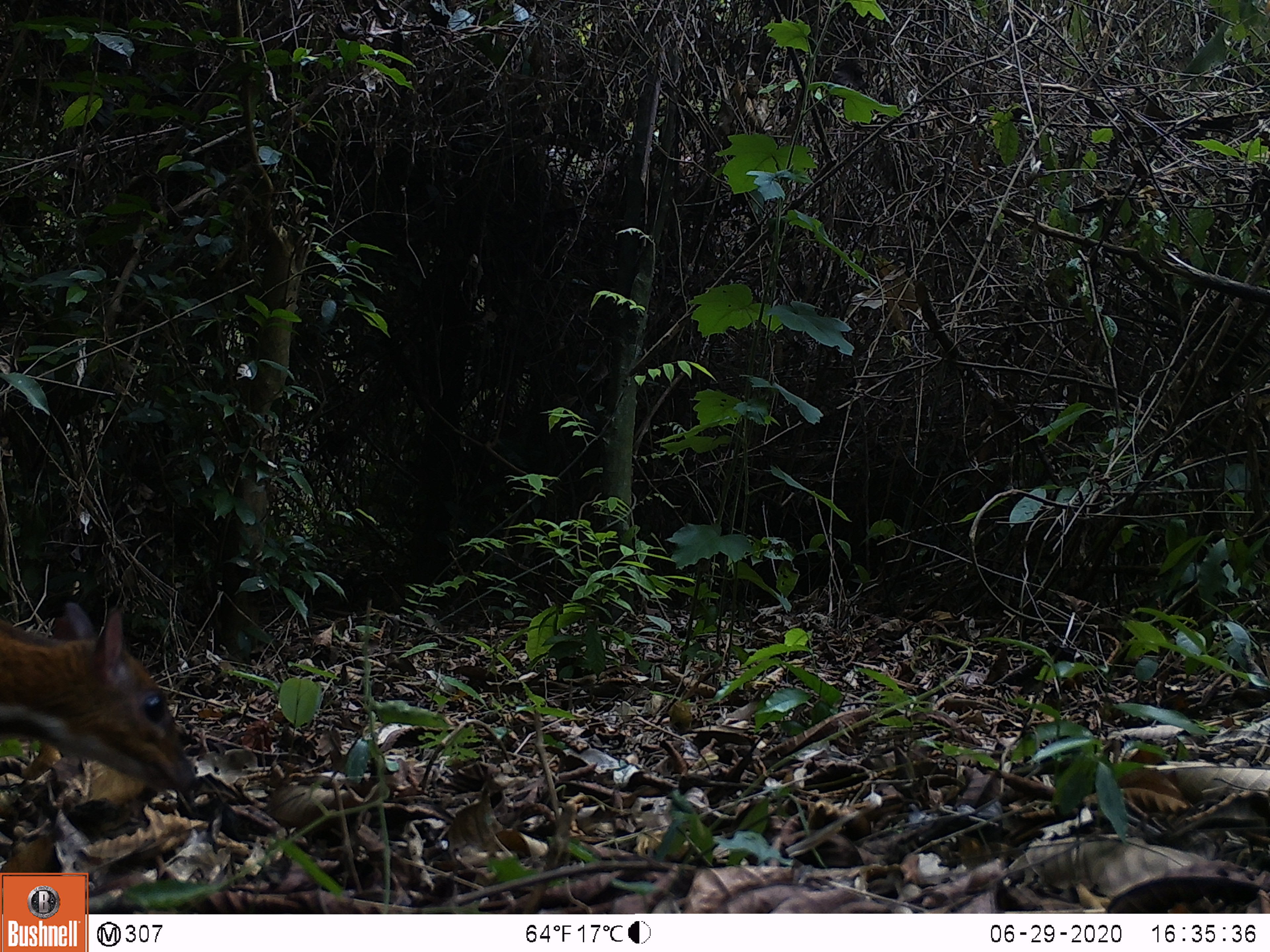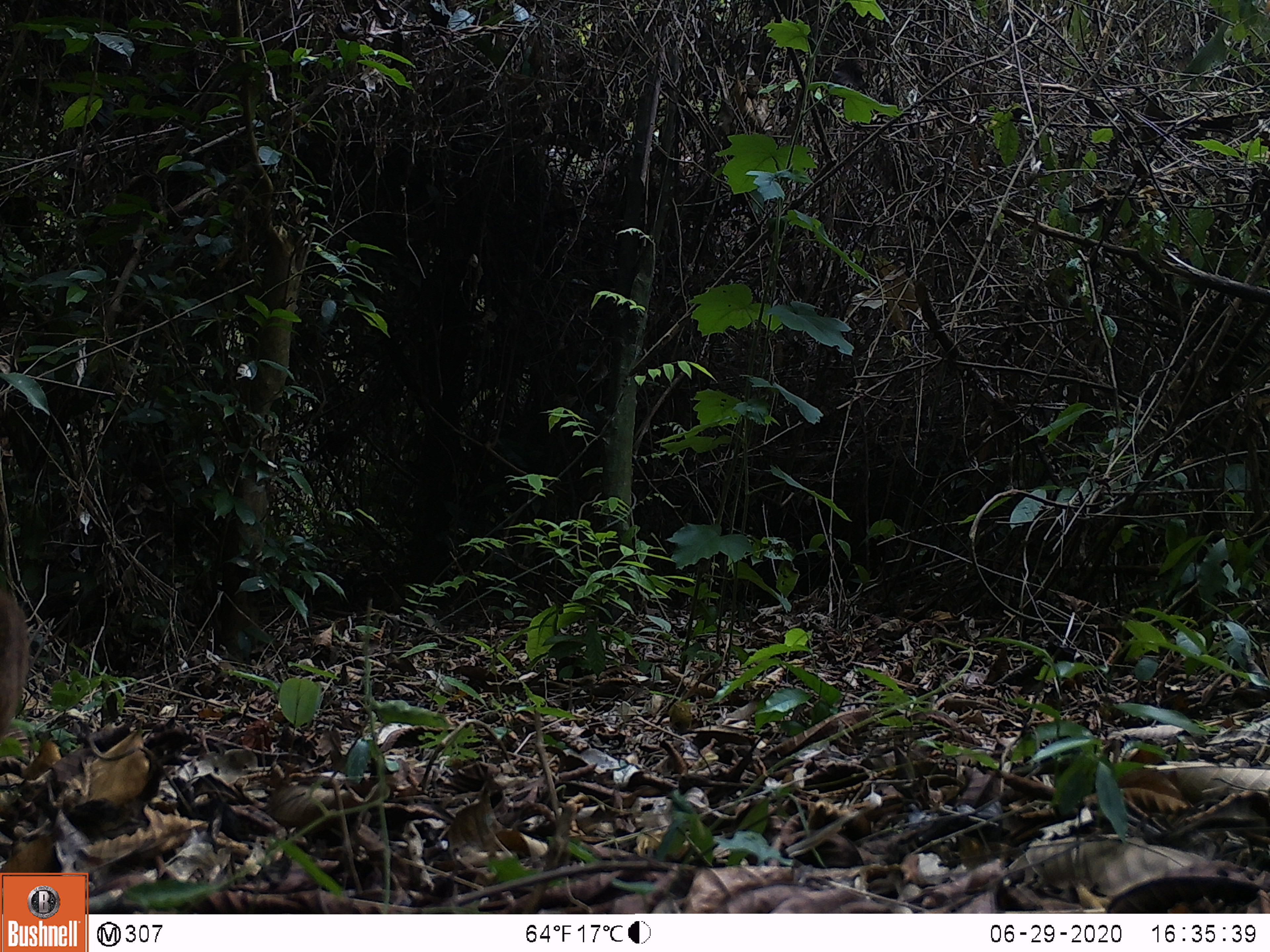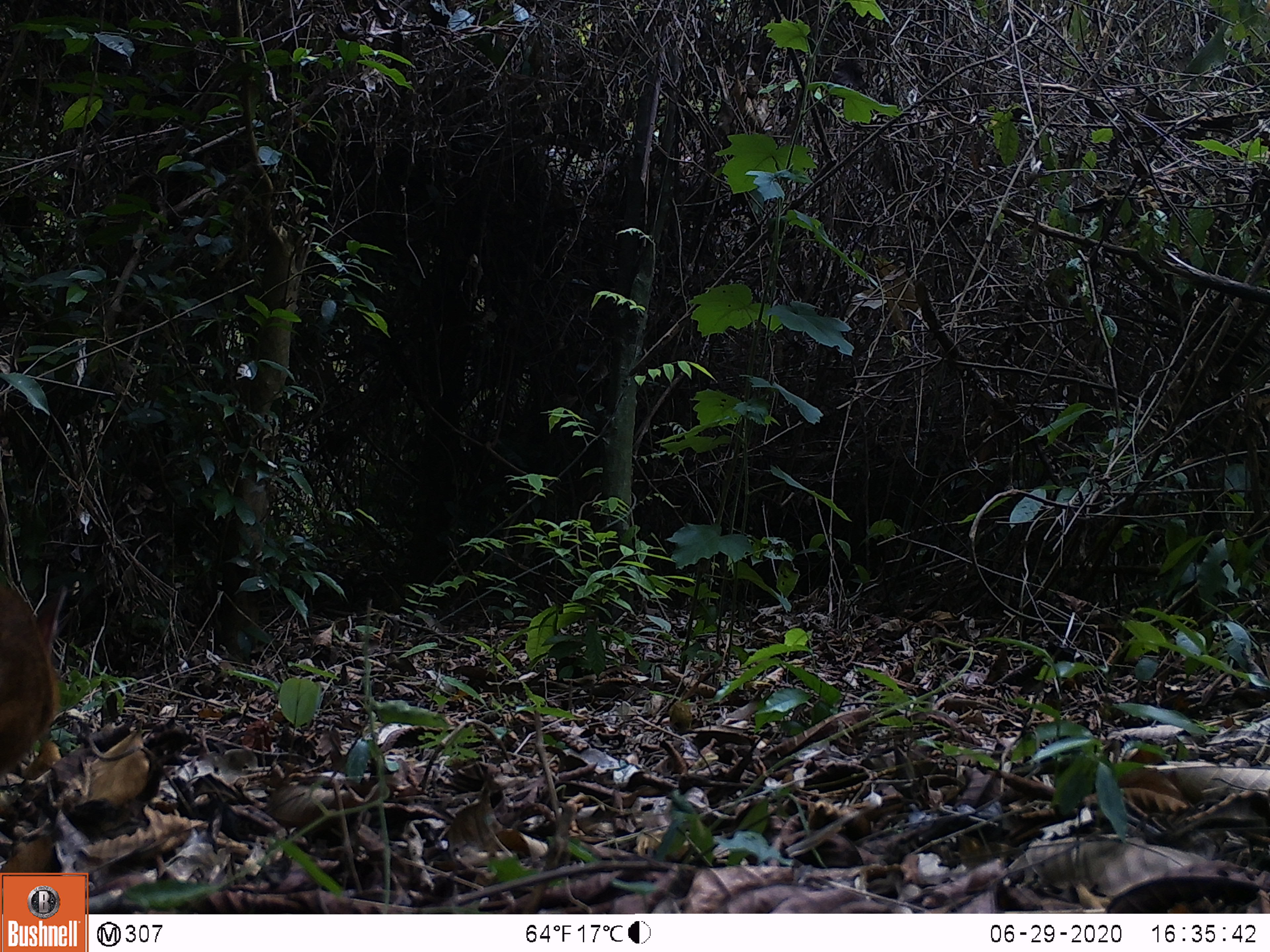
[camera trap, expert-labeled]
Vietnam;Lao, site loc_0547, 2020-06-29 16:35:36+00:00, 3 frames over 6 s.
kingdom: Animalia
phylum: Chordata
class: Mammalia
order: Artiodactyla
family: Tragulidae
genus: Moschiola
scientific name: Moschiola meminna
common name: chevrotain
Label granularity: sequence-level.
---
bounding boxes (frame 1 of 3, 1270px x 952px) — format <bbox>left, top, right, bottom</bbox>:
chevrotain: <bbox>0, 601, 202, 796</bbox>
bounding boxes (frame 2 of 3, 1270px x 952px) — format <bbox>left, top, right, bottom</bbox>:
chevrotain: <bbox>0, 589, 29, 731</bbox>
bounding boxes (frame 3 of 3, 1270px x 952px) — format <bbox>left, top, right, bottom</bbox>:
chevrotain: <bbox>0, 583, 67, 775</bbox>